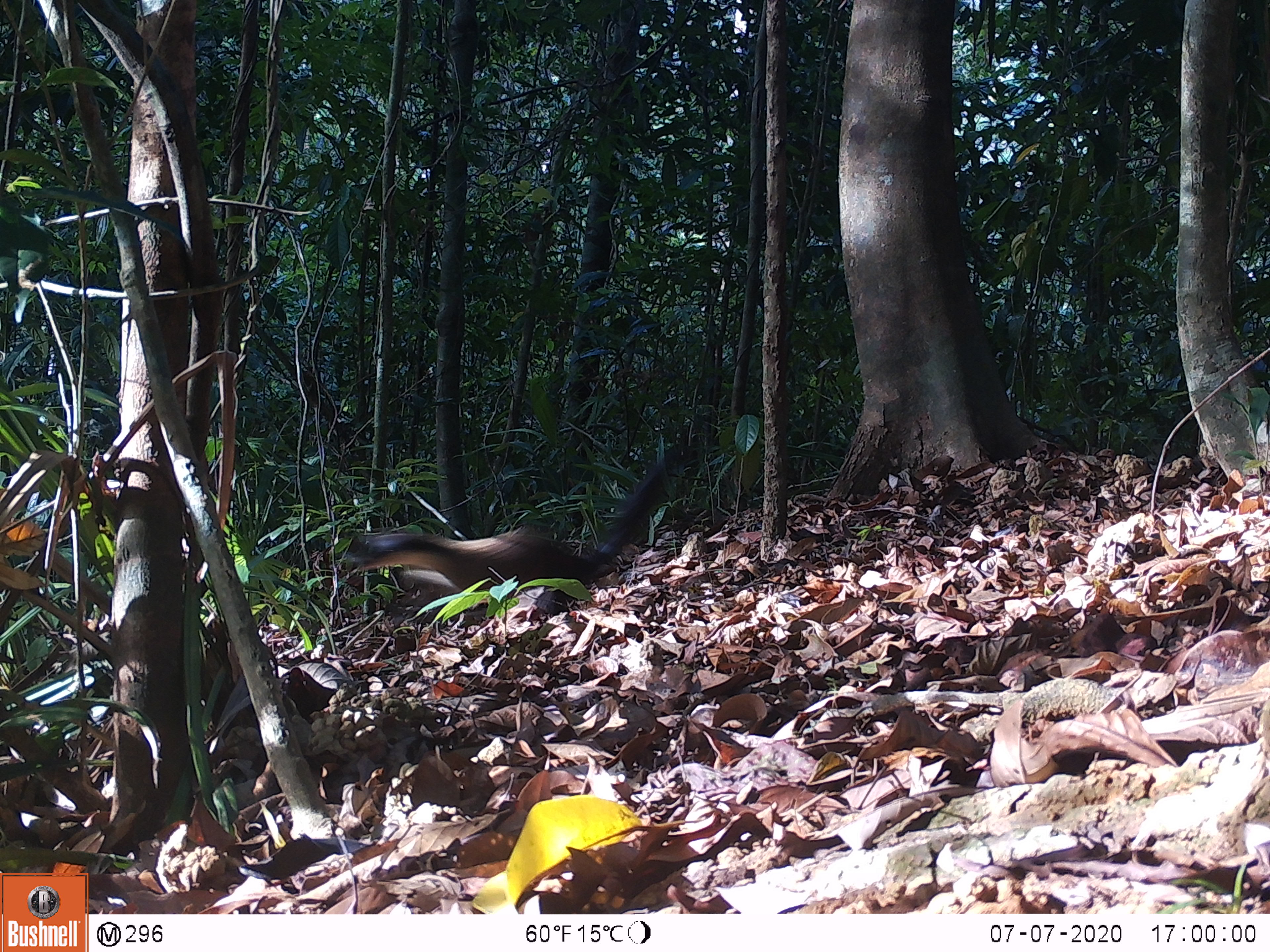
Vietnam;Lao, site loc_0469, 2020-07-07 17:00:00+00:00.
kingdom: Animalia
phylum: Chordata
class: Mammalia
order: Carnivora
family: Mustelidae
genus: Martes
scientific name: Martes flavigula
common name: yellow-throated marten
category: yellow throated marten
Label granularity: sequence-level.